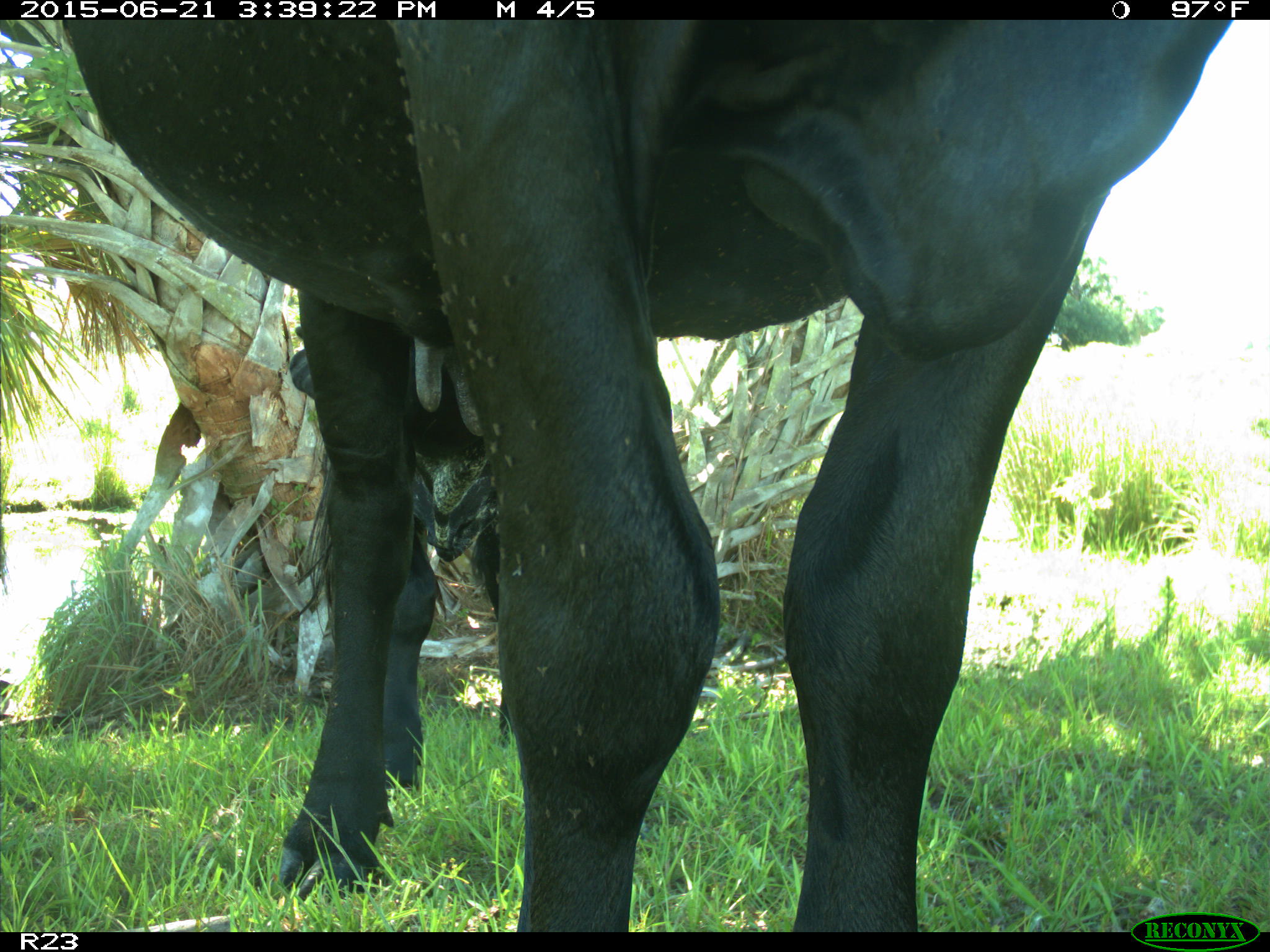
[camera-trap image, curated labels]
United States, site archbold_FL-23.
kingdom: Animalia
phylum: Chordata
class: Mammalia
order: Artiodactyla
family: Bovidae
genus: Bos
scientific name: Bos taurus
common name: domestic cow